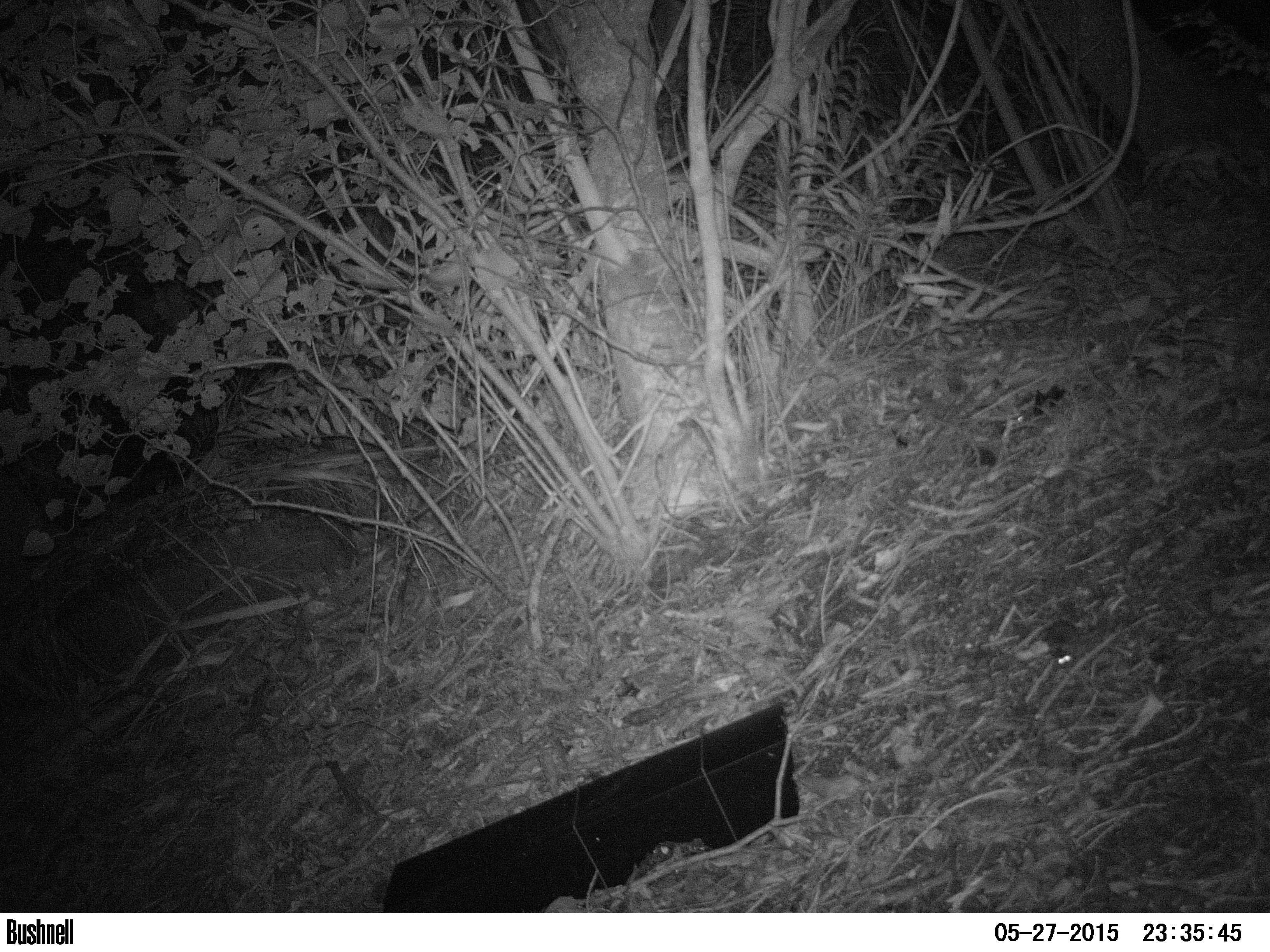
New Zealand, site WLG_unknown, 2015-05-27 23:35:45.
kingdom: Animalia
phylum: Chordata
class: Mammalia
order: Rodentia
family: Muridae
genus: Mus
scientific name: Mus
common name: mouse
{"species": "mouse (Mus)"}